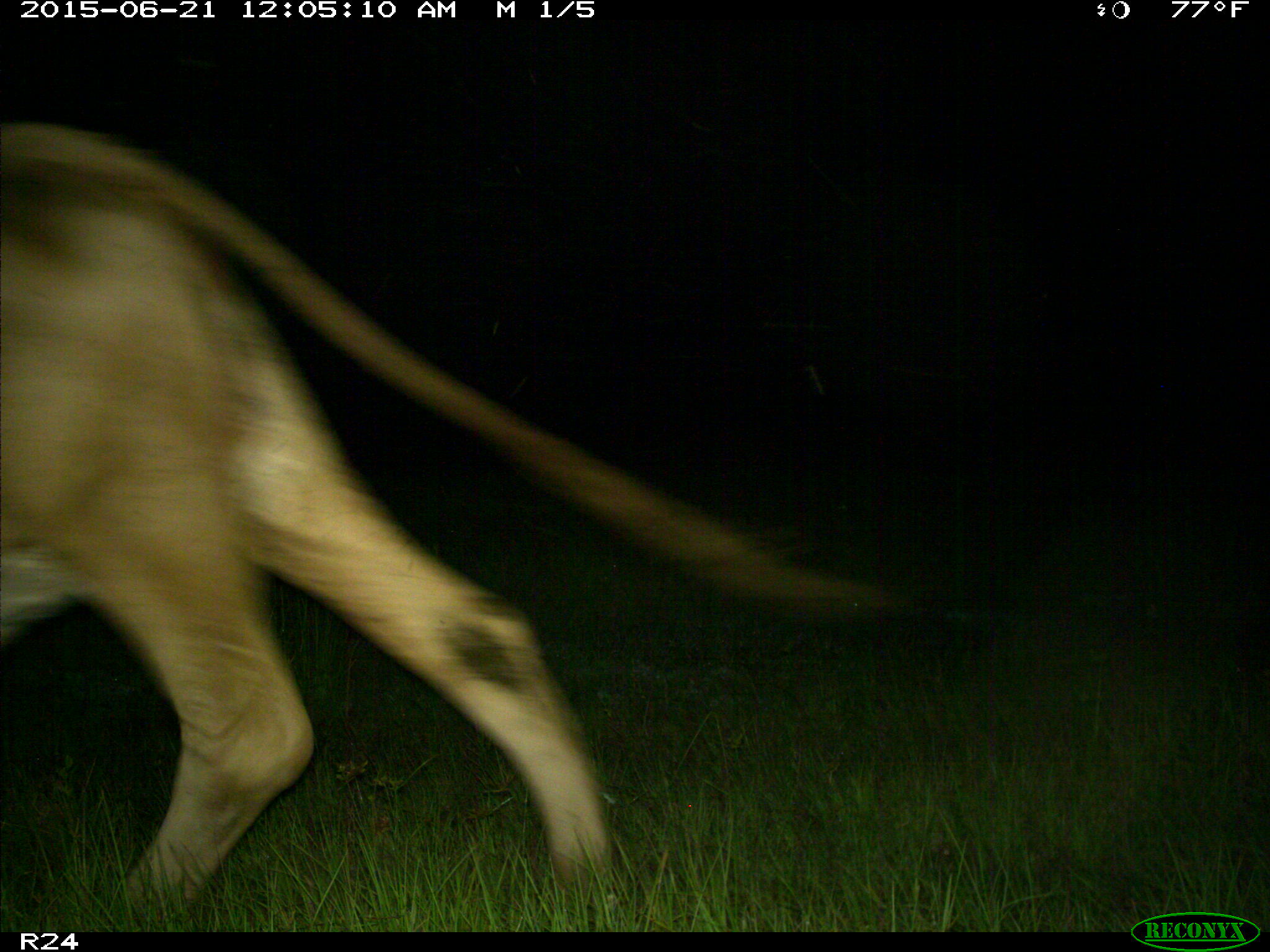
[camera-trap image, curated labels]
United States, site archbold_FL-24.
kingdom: Animalia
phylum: Chordata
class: Mammalia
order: Artiodactyla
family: Bovidae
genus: Bos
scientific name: Bos taurus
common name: domestic cow